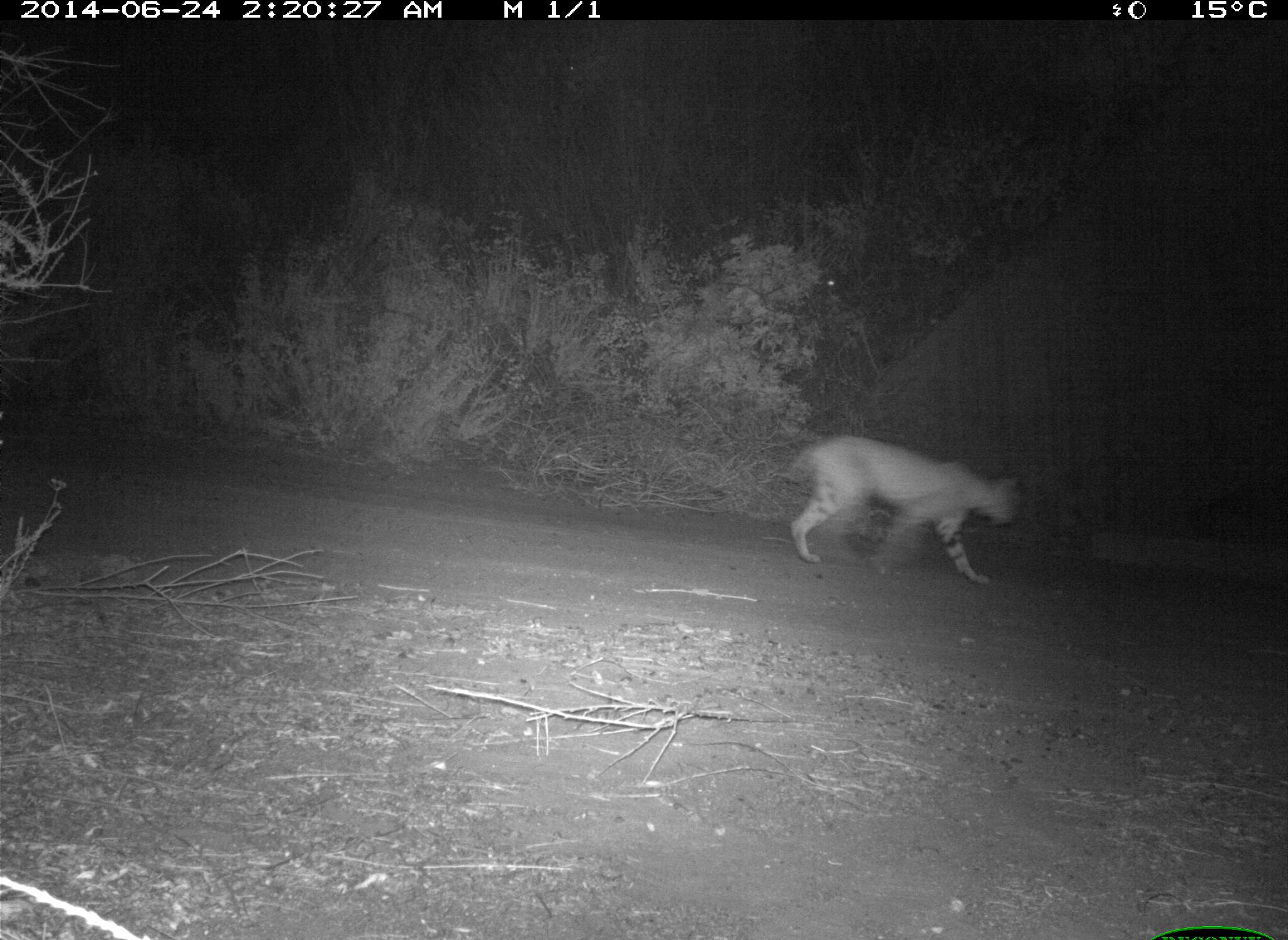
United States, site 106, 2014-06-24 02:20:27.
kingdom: Animalia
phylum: Chordata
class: Mammalia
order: Carnivora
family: Canidae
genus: Canis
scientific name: Canis latrans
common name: coyote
Coyote (Canis latrans).